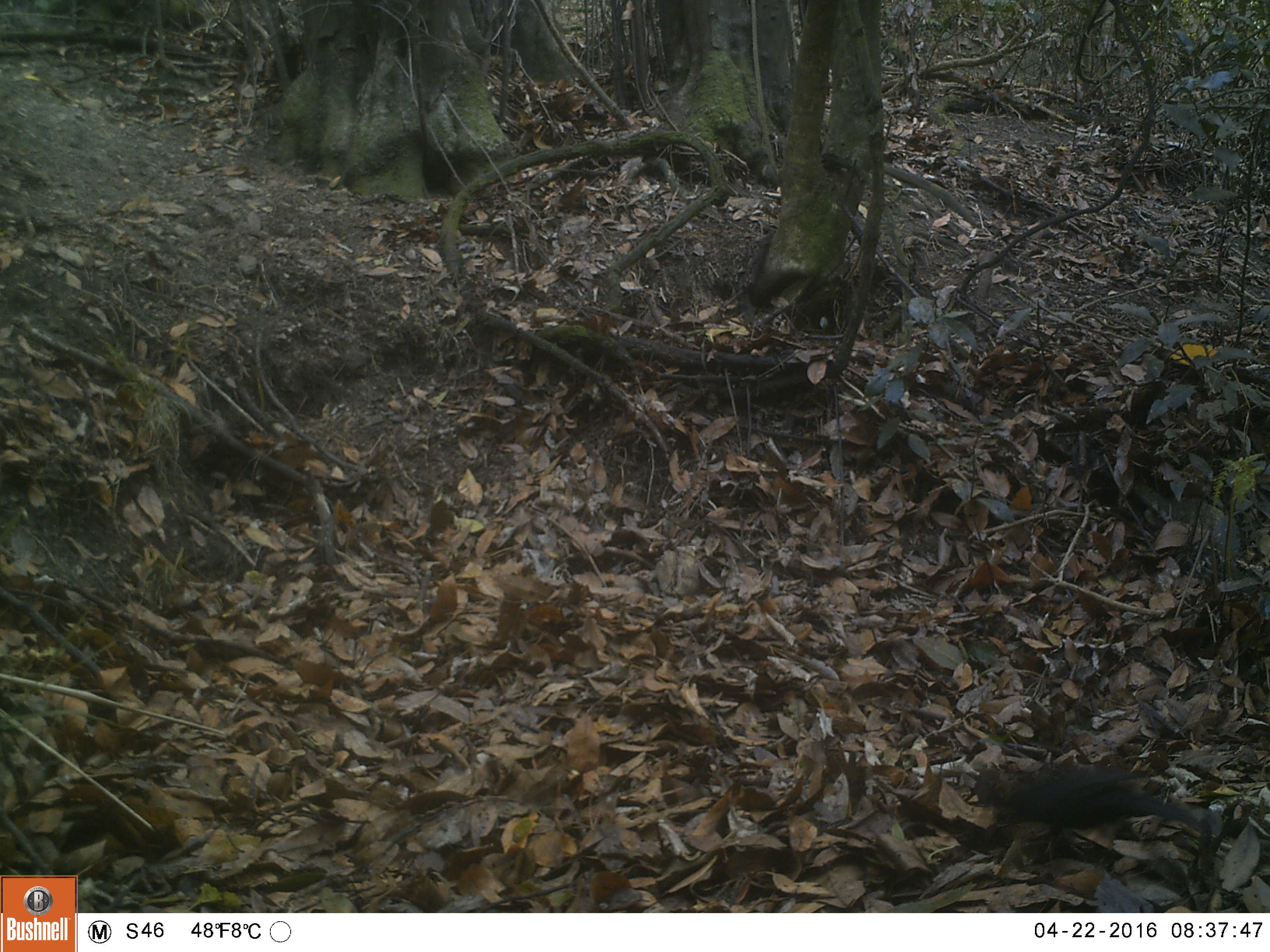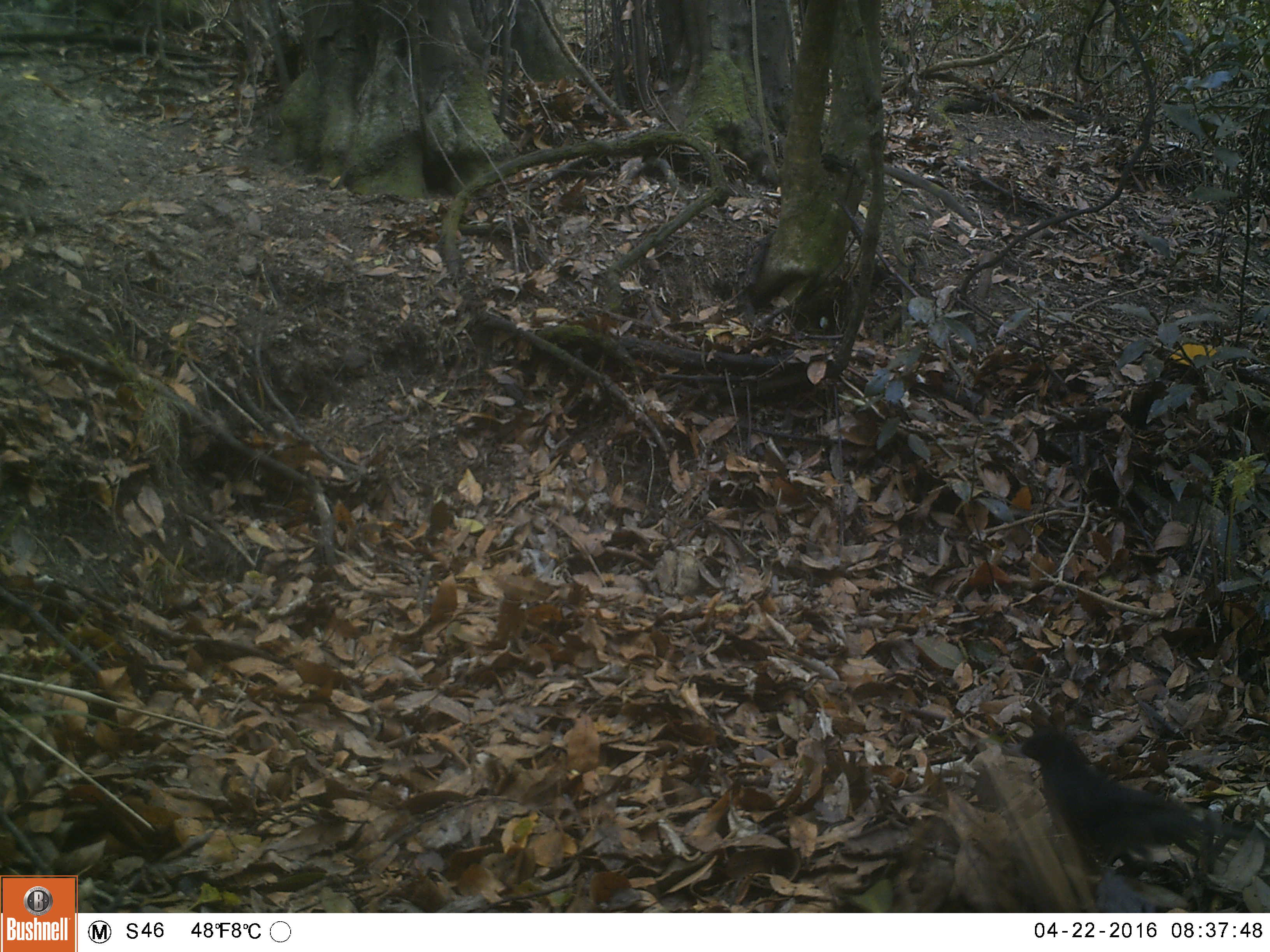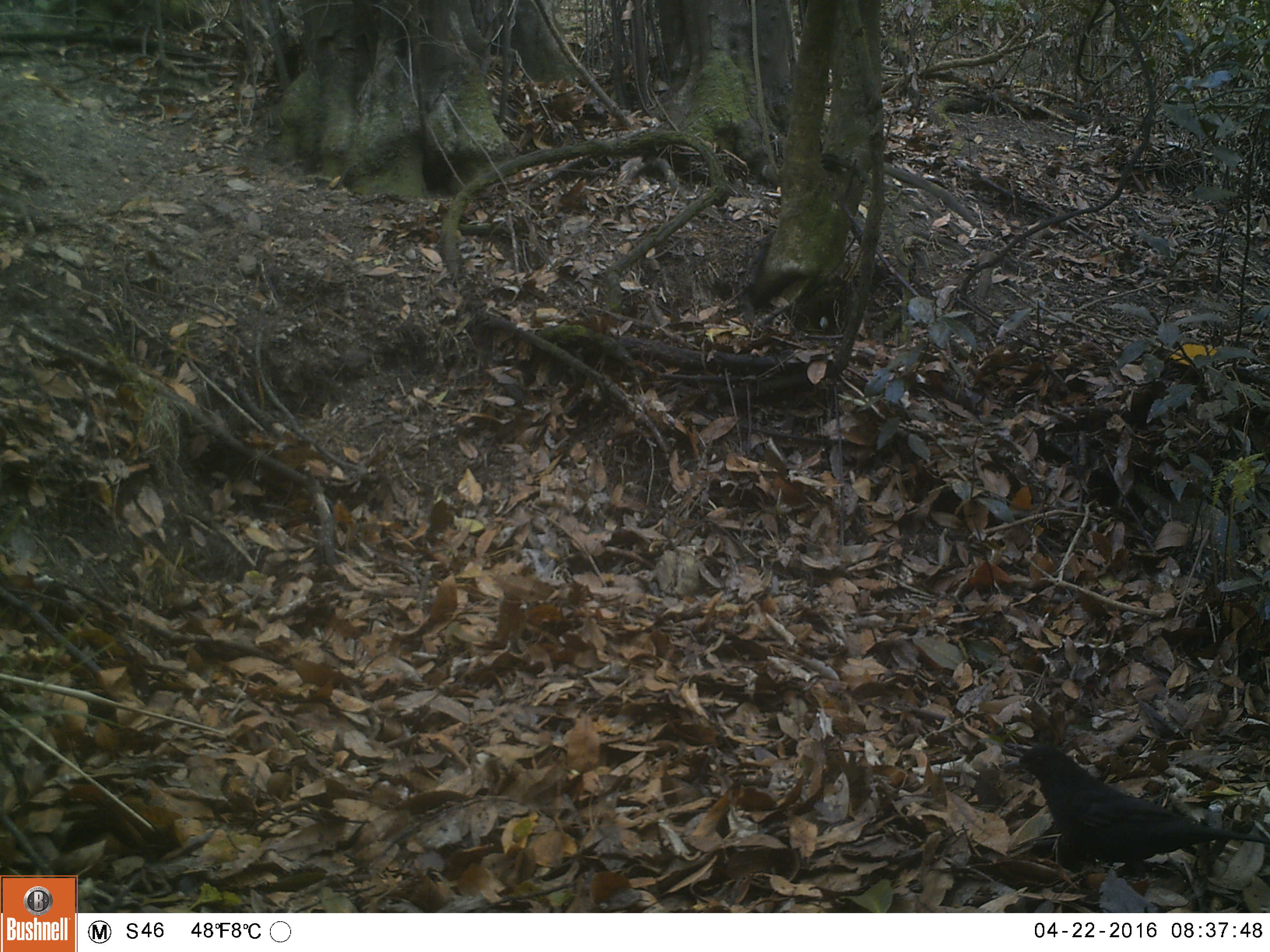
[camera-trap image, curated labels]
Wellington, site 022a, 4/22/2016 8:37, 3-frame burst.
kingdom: Animalia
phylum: Chordata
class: Aves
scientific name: Aves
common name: bird